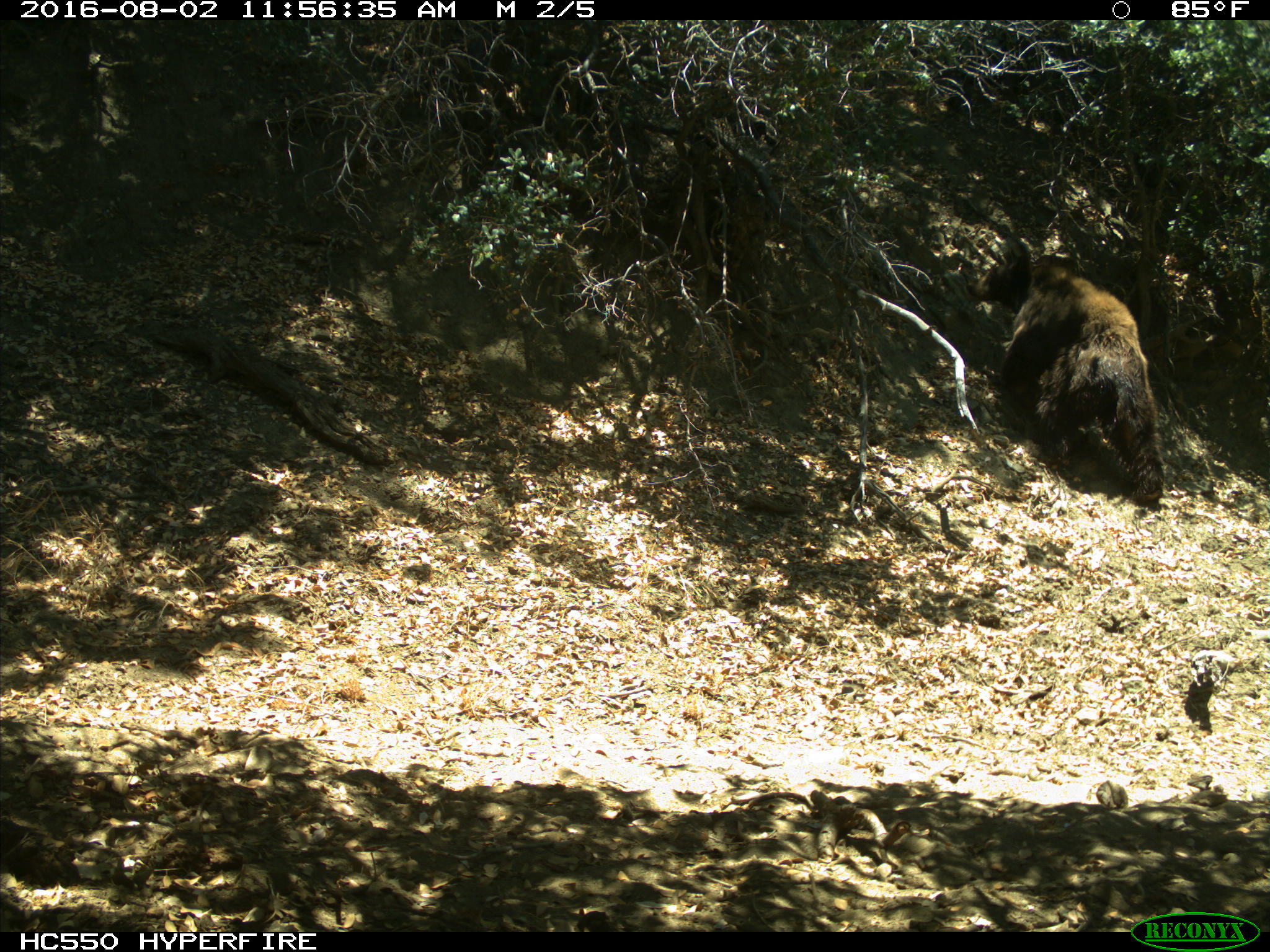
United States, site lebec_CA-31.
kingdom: Animalia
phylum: Chordata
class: Mammalia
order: Carnivora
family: Ursidae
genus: Ursus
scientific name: Ursus americanus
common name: american black bear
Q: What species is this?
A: Ursus americanus (american black bear).